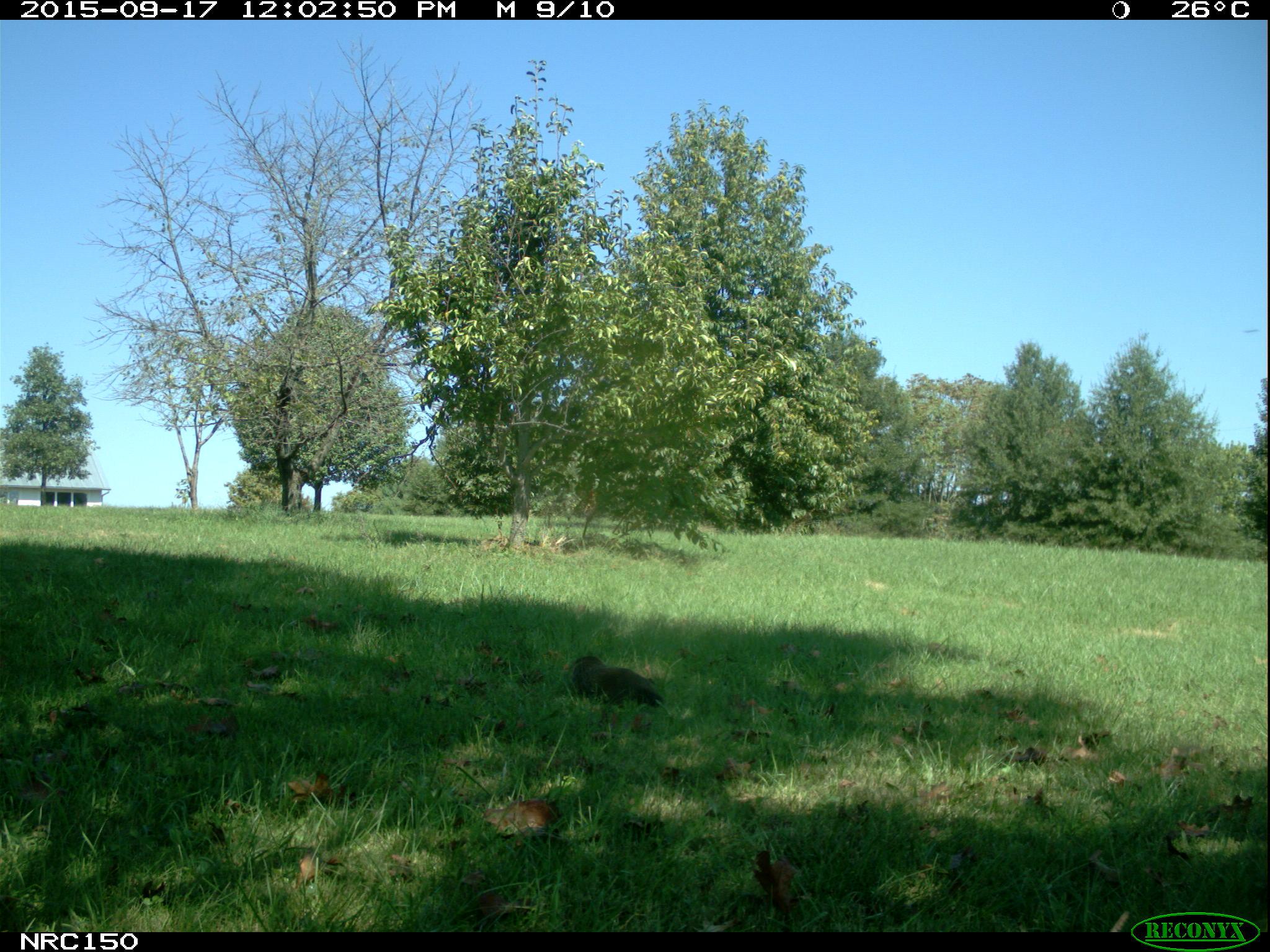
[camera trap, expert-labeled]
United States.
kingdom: Animalia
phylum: Chordata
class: Mammalia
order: Rodentia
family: Sciuridae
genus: Marmota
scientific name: Marmota monax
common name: woodchuck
Woodchuck (Marmota monax).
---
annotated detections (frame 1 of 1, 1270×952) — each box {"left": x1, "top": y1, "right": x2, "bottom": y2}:
Woodchuck: {"left": 558, "top": 646, "right": 669, "bottom": 716}